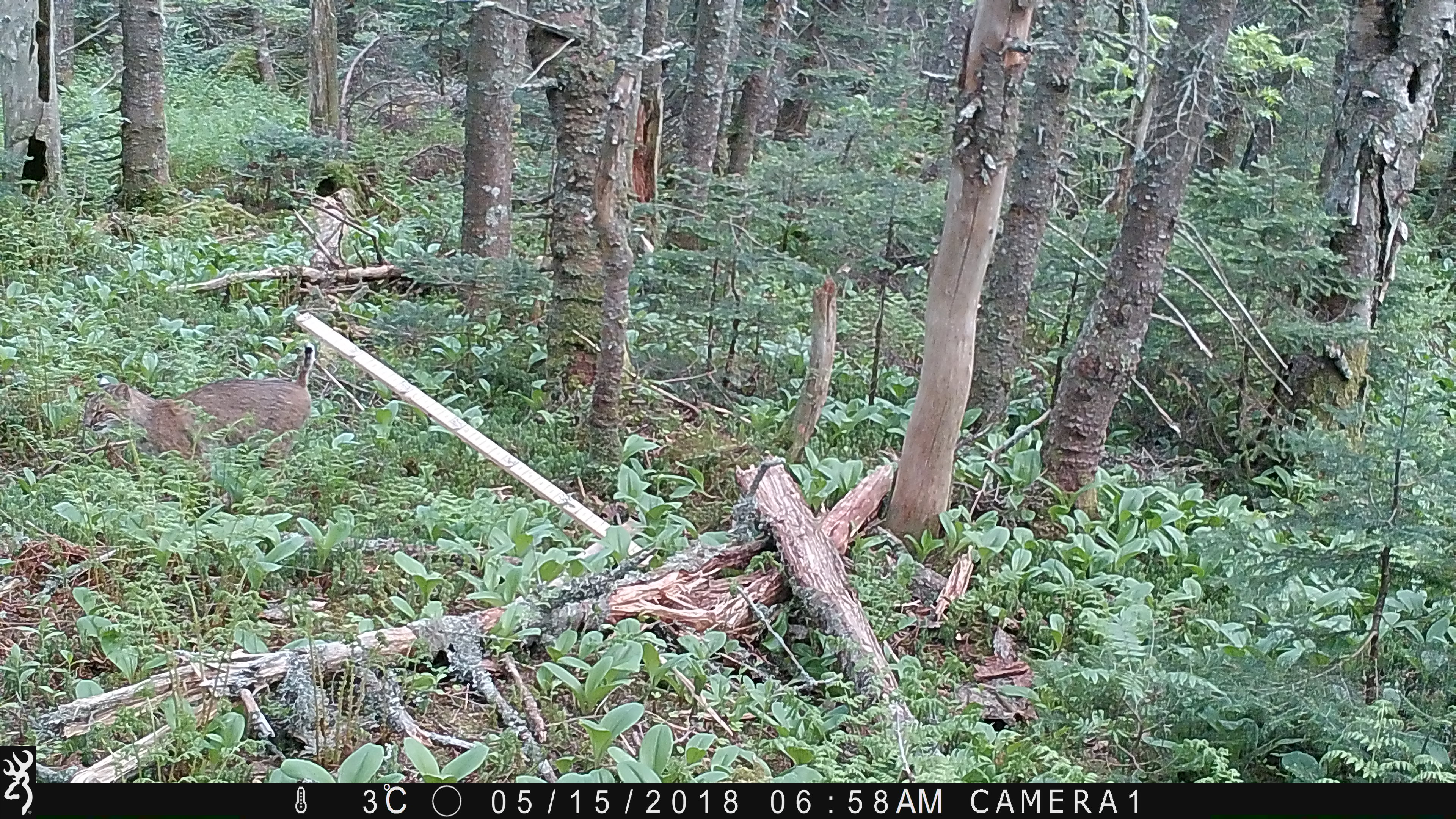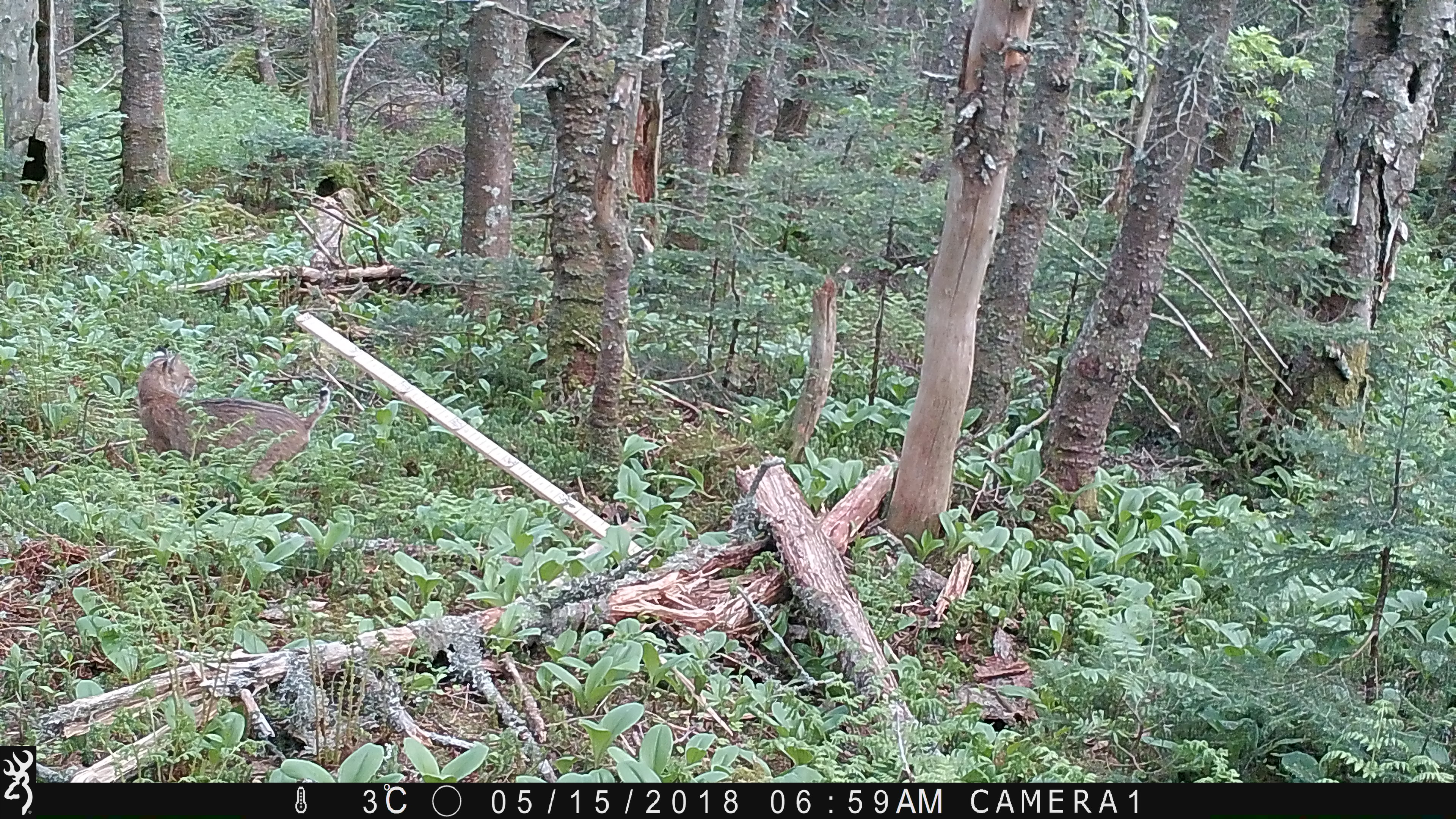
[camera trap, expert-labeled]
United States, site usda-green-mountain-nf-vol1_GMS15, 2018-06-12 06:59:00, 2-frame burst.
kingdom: Animalia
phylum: Chordata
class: Mammalia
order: Carnivora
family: Felidae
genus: Lynx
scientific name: Lynx rufus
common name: bobcat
Bobcat (Lynx rufus).